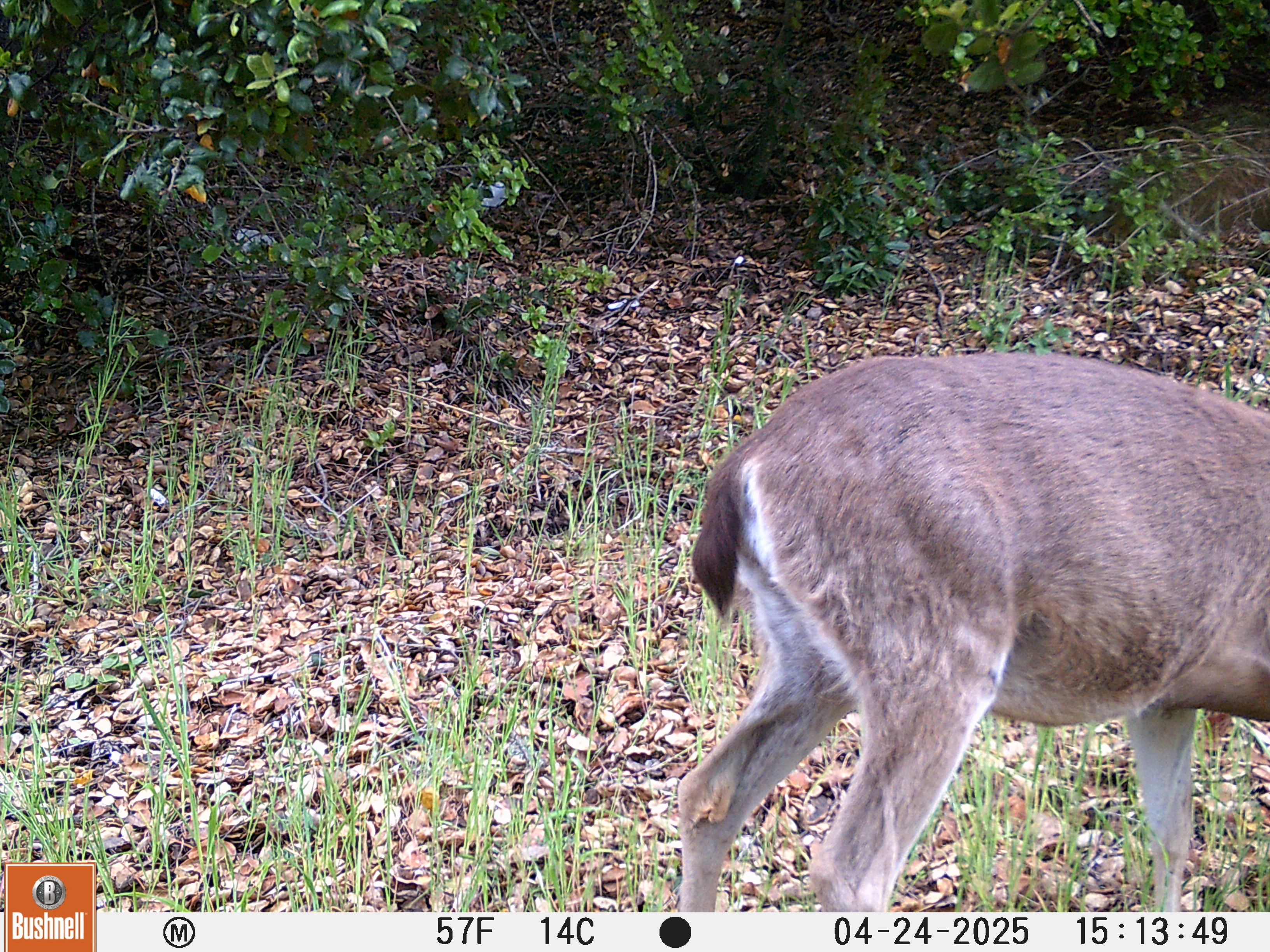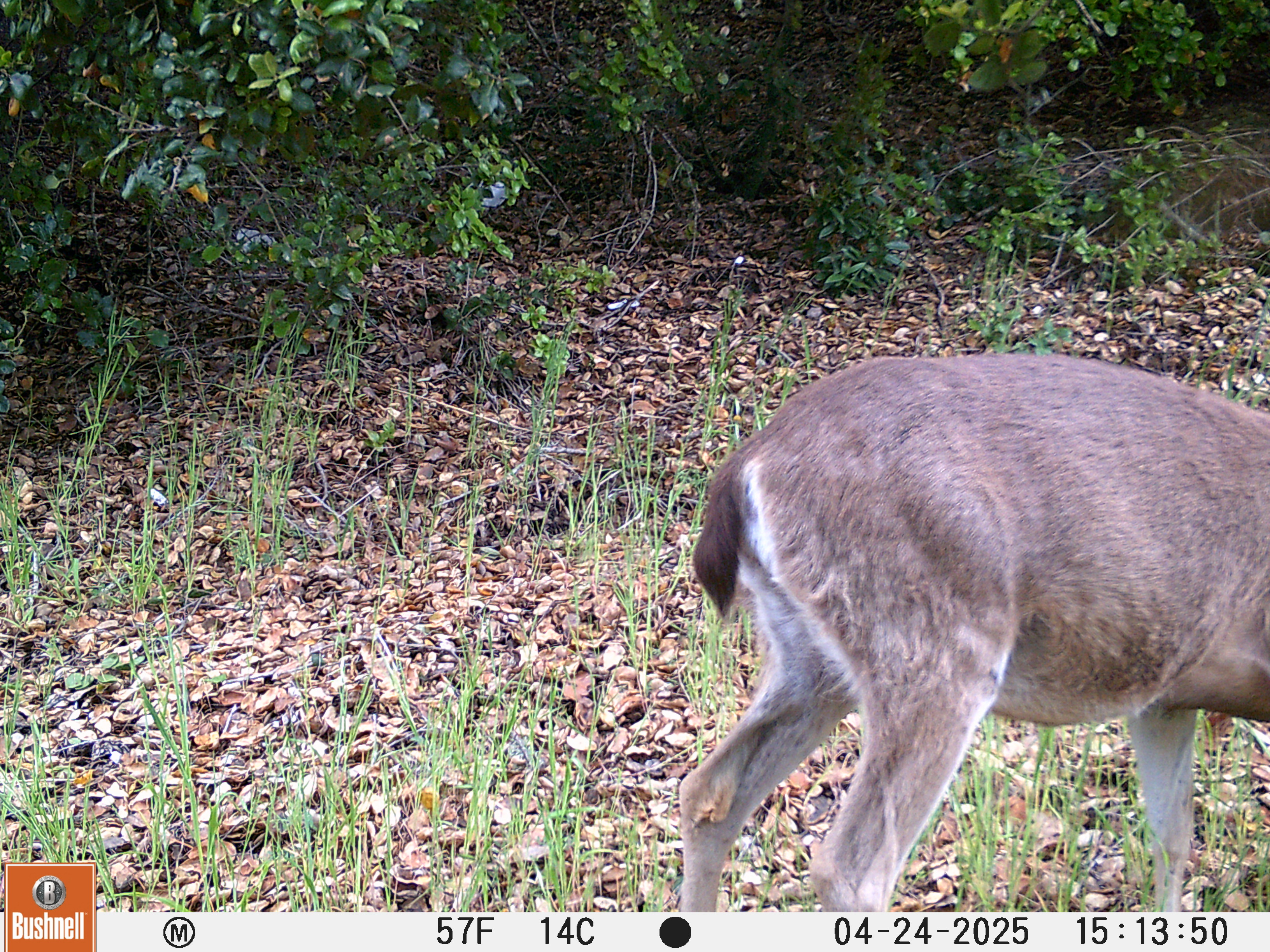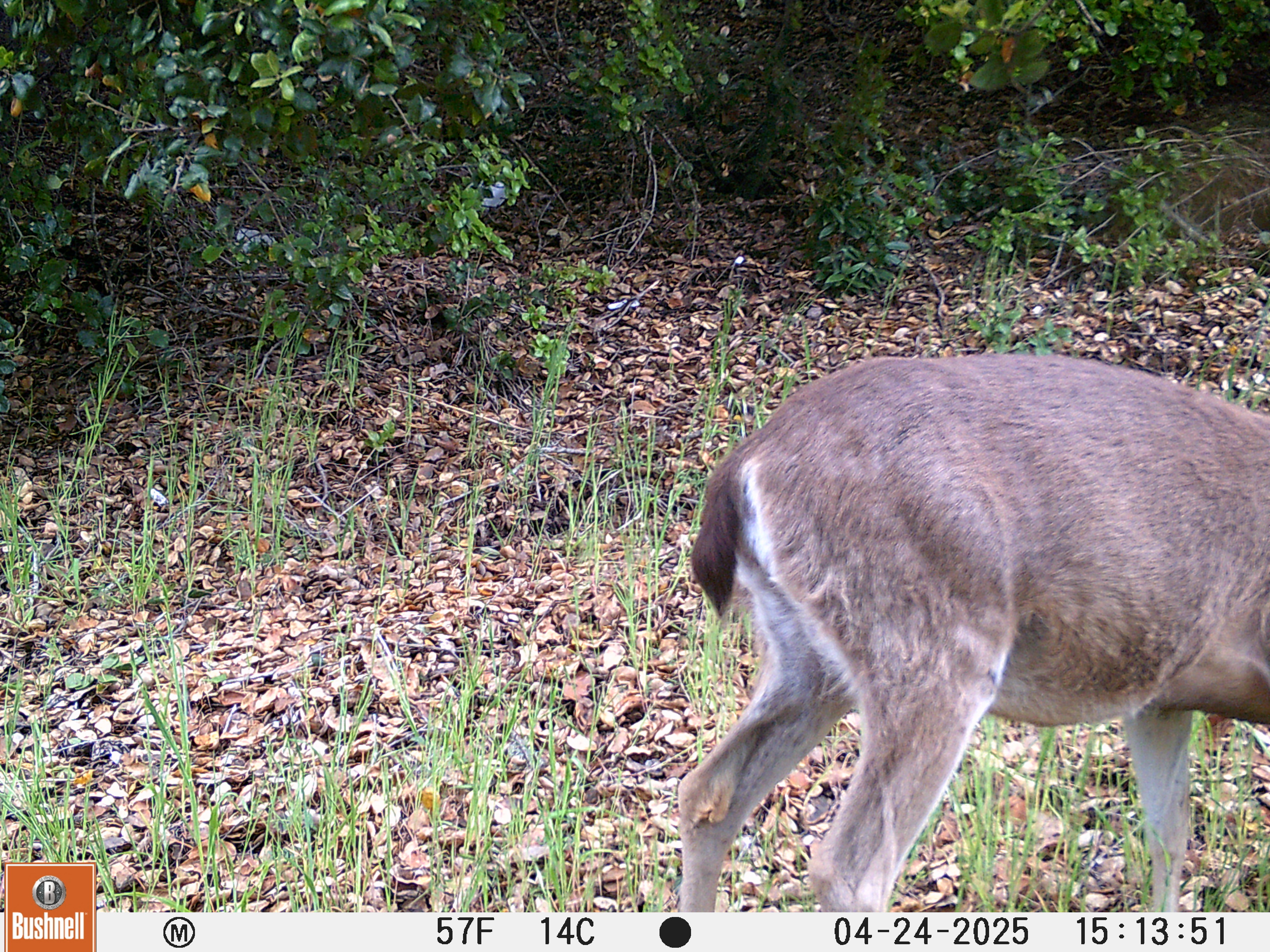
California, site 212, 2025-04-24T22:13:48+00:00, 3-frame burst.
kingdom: Animalia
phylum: Chordata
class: Mammalia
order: Artiodactyla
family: Cervidae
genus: Odocoileus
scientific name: Odocoileus hemionus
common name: mule deer